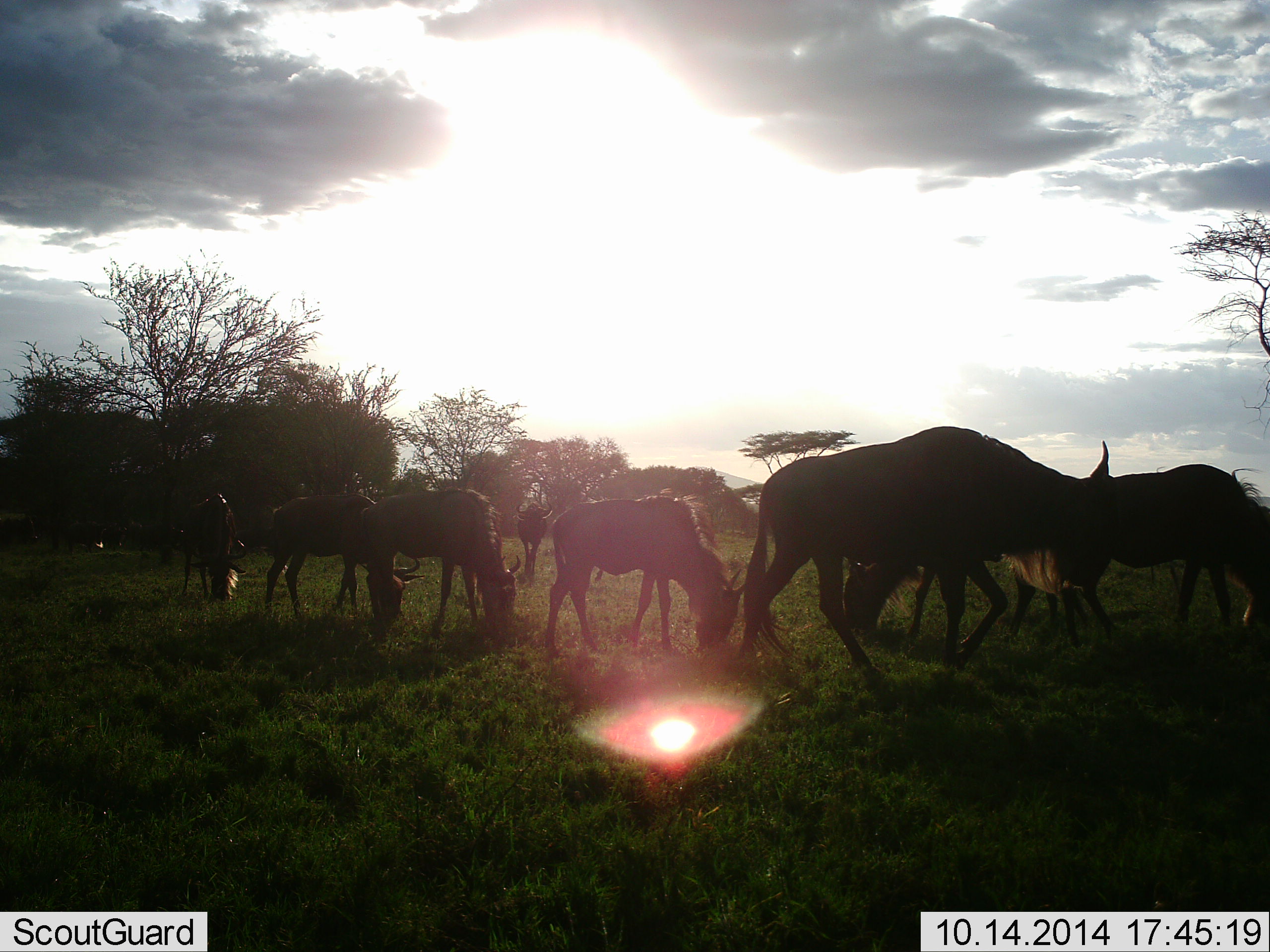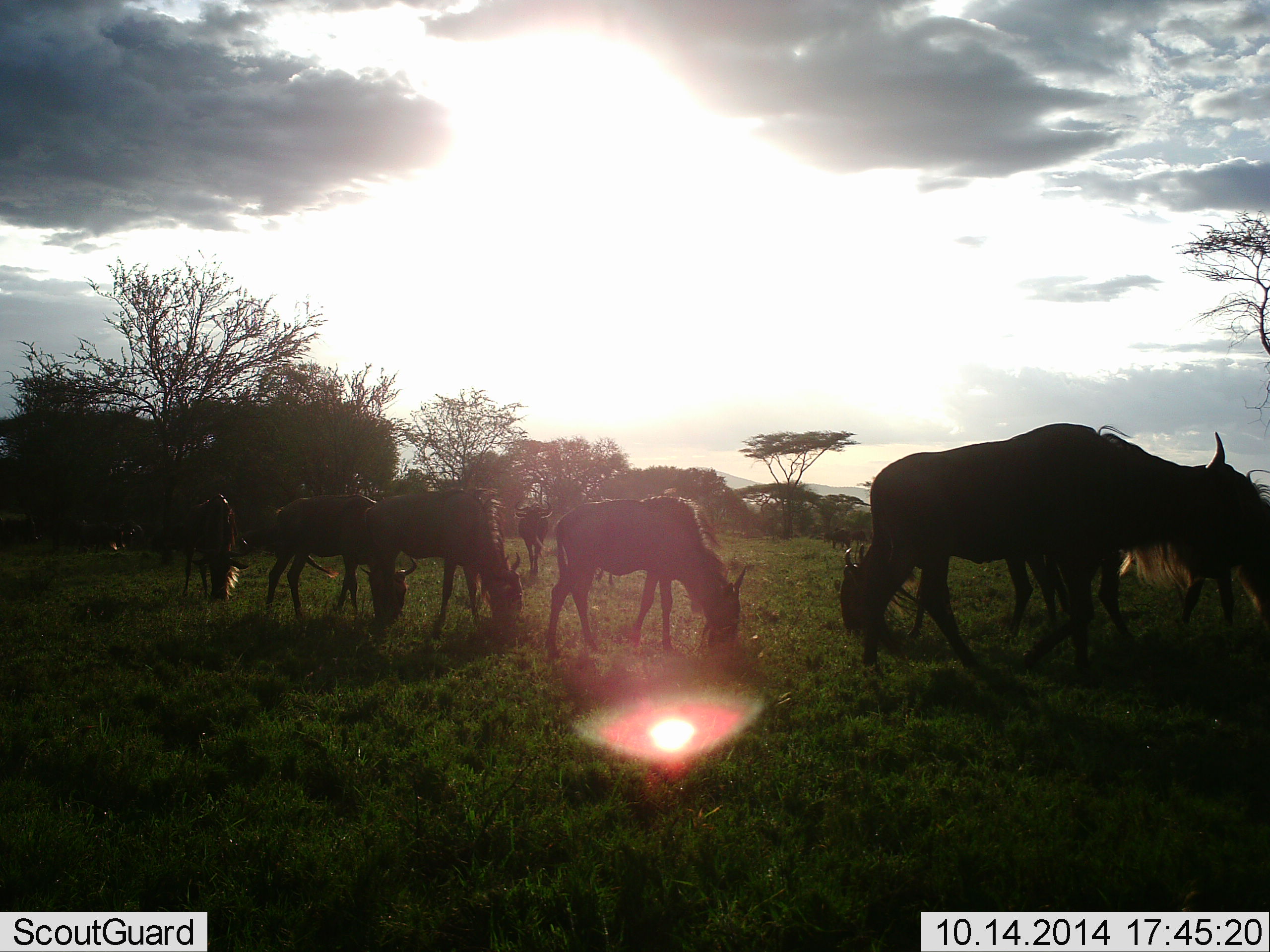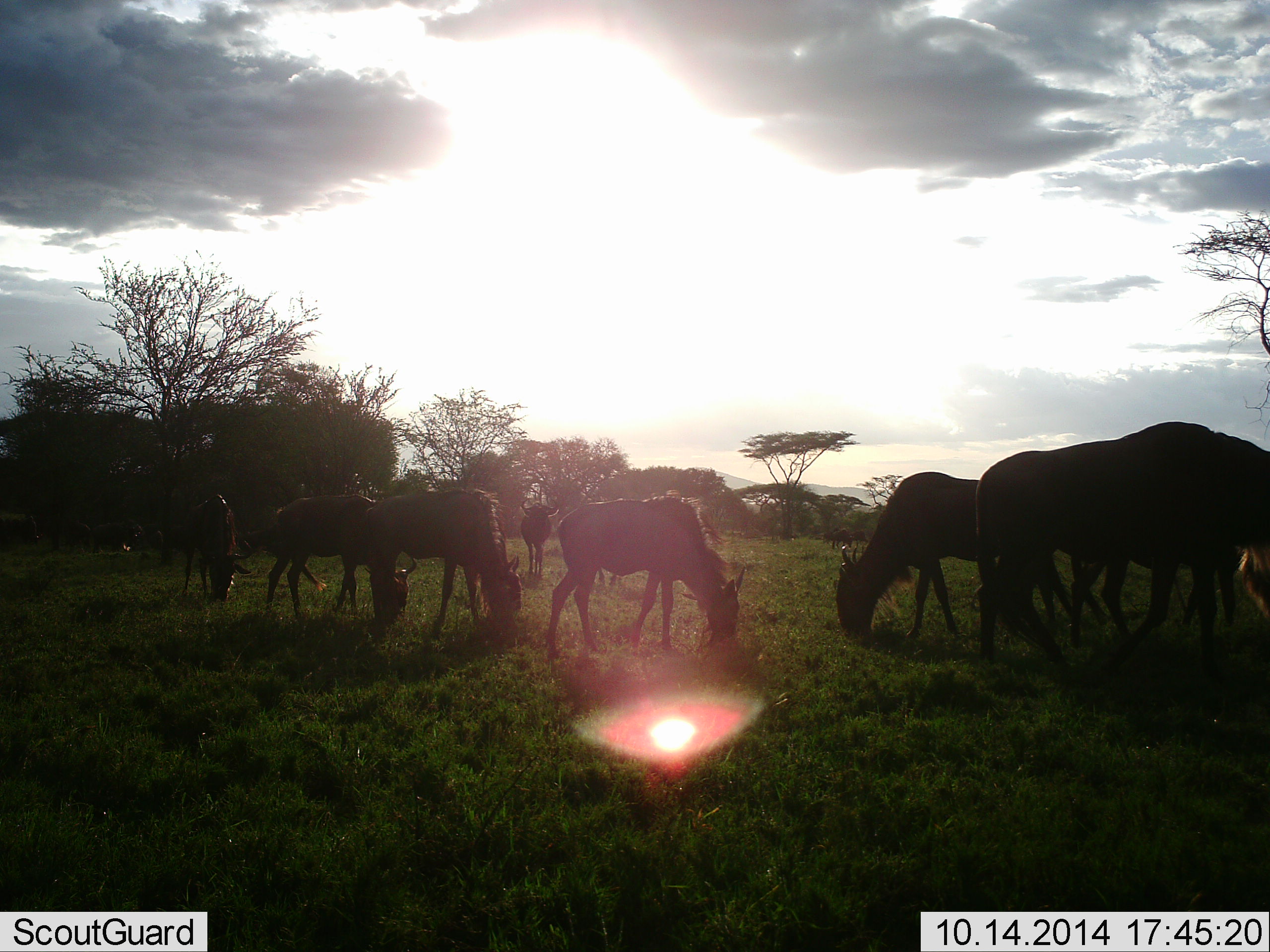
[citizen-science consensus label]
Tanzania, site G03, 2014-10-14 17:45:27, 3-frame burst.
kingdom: Animalia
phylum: Chordata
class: Mammalia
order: Artiodactyla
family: Bovidae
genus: Connochaetes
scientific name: Connochaetes taurinus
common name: blue wildebeest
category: wildebeest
Wildebeest (blue wildebeest) (Connochaetes taurinus), count 10. Behavior (volunteer vote fractions): standing 10%, resting 0%, moving 50%, interacting 0%. Young present (vote fraction): 20%. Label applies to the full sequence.